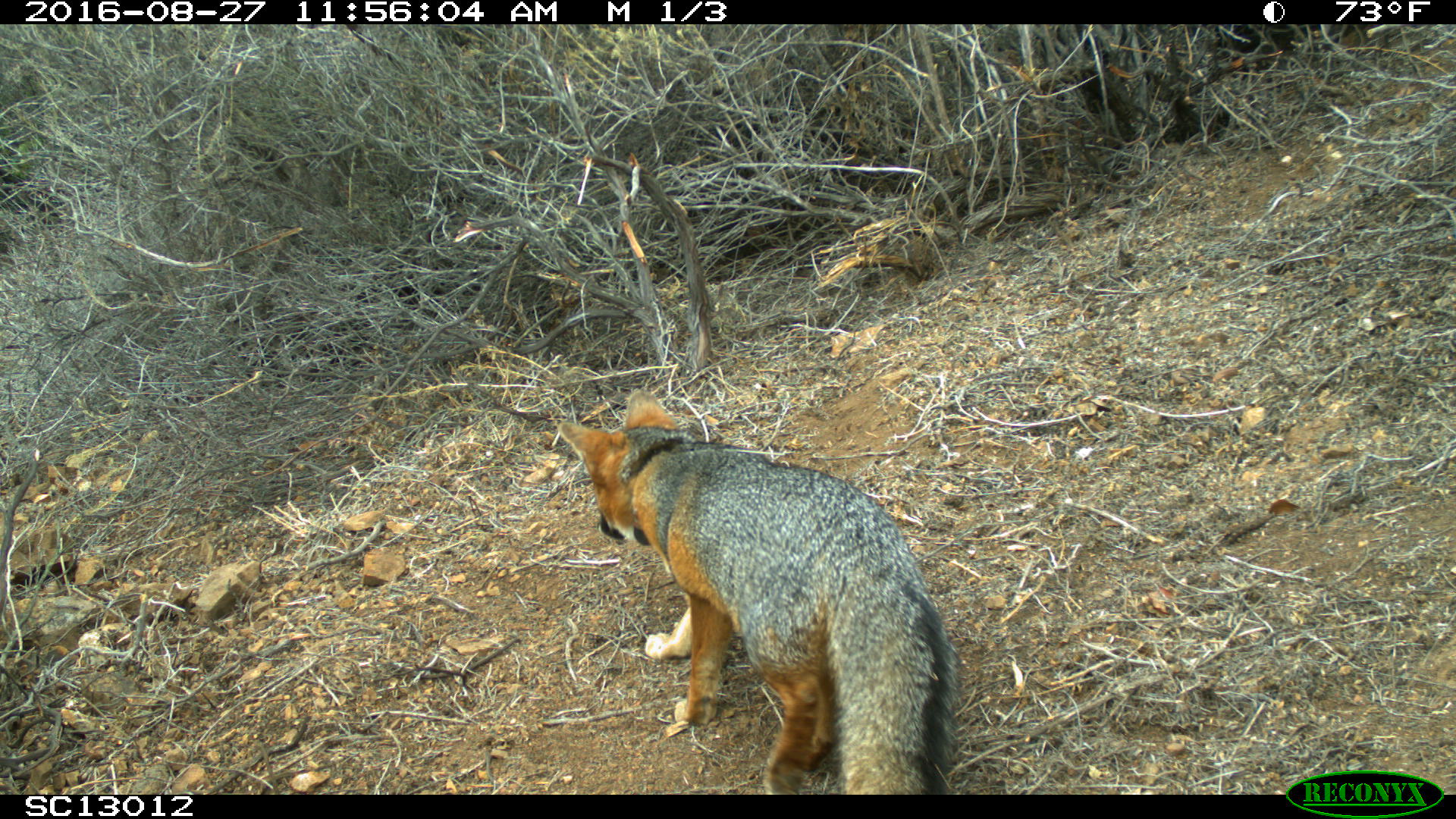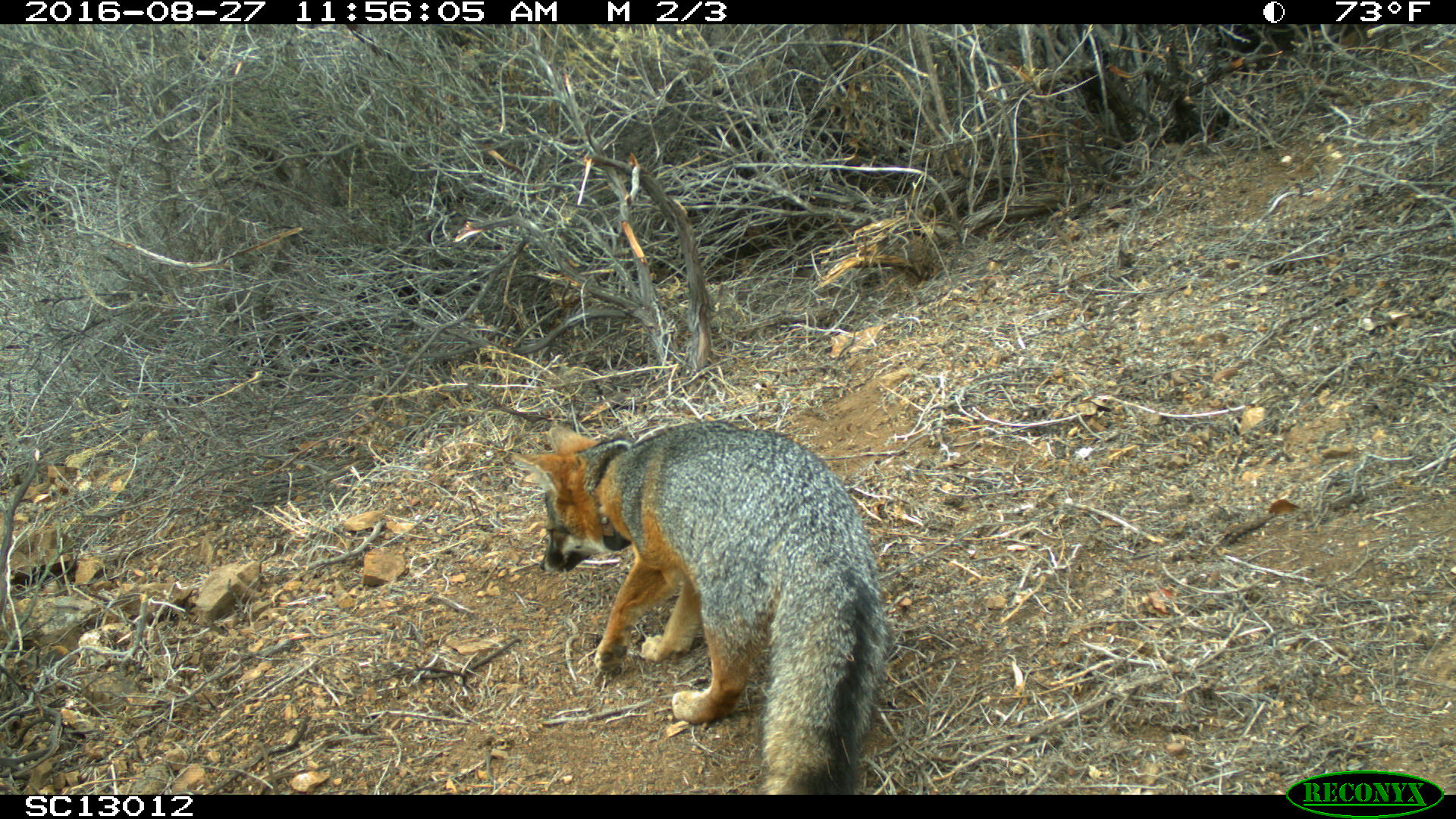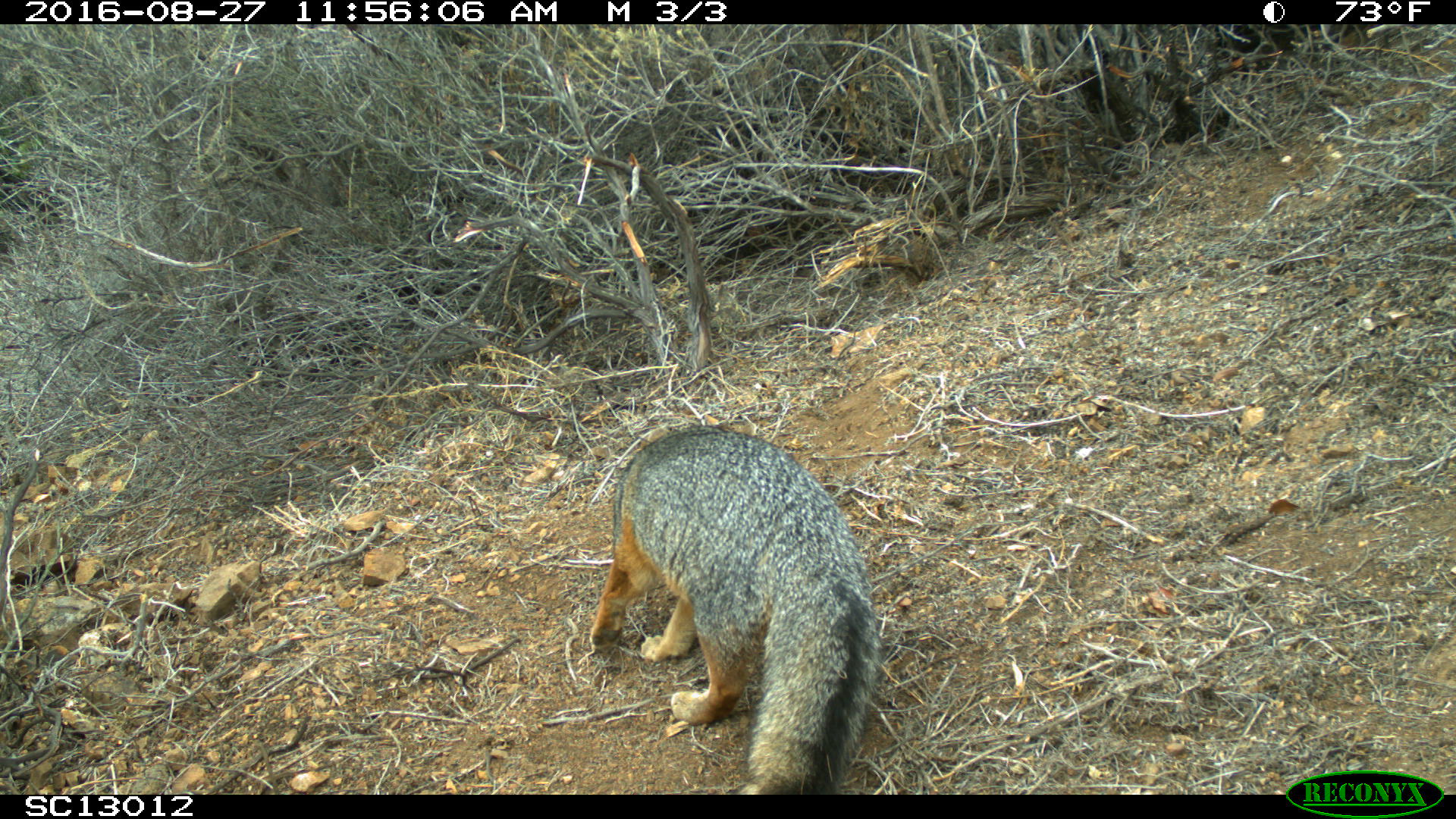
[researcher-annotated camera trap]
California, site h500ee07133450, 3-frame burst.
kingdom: Animalia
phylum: Chordata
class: Mammalia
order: Carnivora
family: Canidae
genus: Urocyon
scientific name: Urocyon littoralis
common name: island fox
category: fox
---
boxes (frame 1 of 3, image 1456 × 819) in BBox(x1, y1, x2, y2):
fox: BBox(558, 391, 959, 794)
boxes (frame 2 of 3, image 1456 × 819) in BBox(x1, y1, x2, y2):
fox: BBox(509, 424, 894, 795)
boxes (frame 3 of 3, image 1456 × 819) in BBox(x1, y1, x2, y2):
fox: BBox(588, 422, 883, 794)